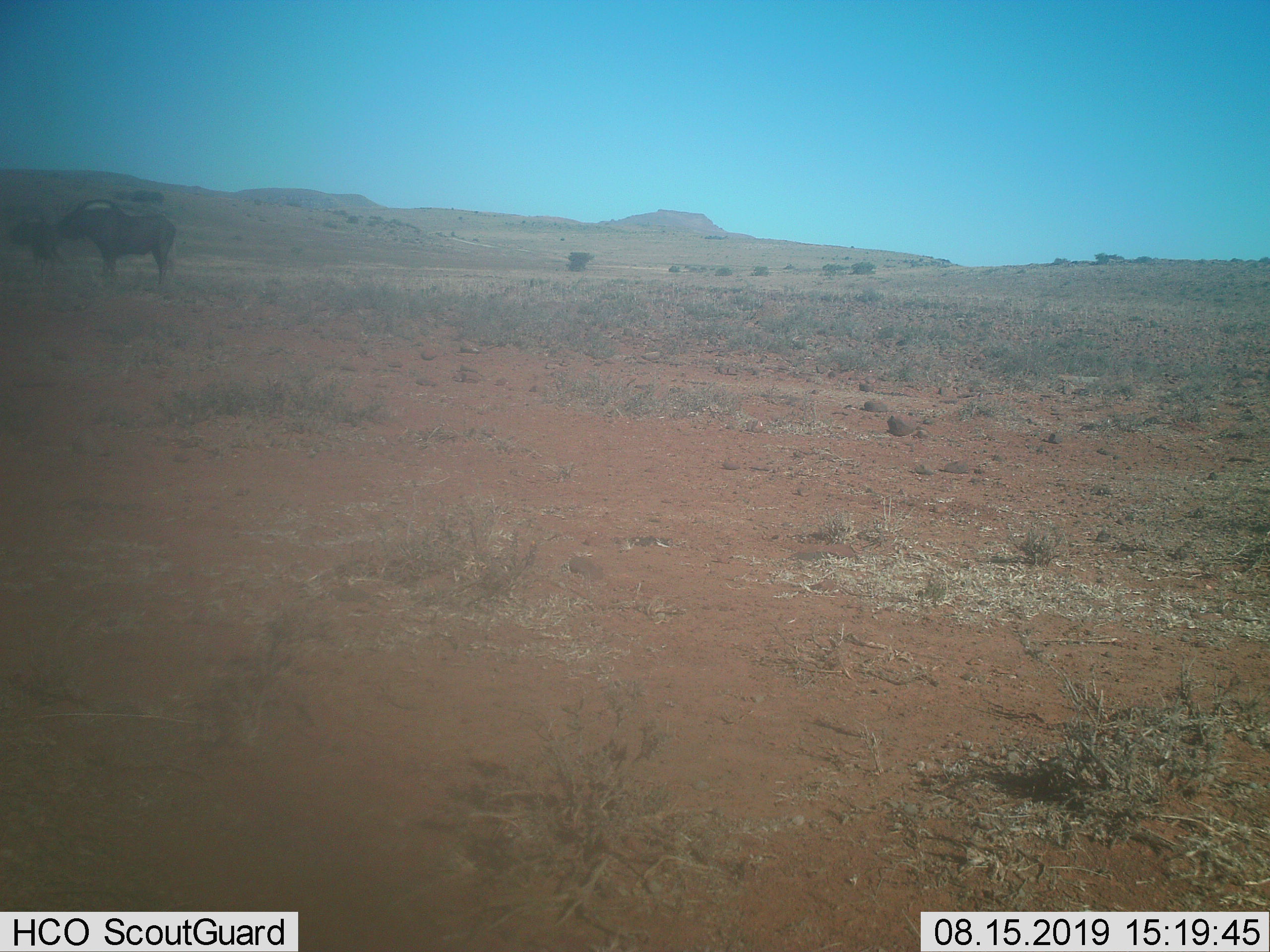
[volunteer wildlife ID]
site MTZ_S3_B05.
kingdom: Animalia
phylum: Chordata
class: Mammalia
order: Artiodactyla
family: Bovidae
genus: Connochaetes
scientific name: Connochaetes gnou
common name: black wildebeest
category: wildebeestblack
Wildebeestblack (black wildebeest) (Connochaetes gnou), count 2. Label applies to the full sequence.